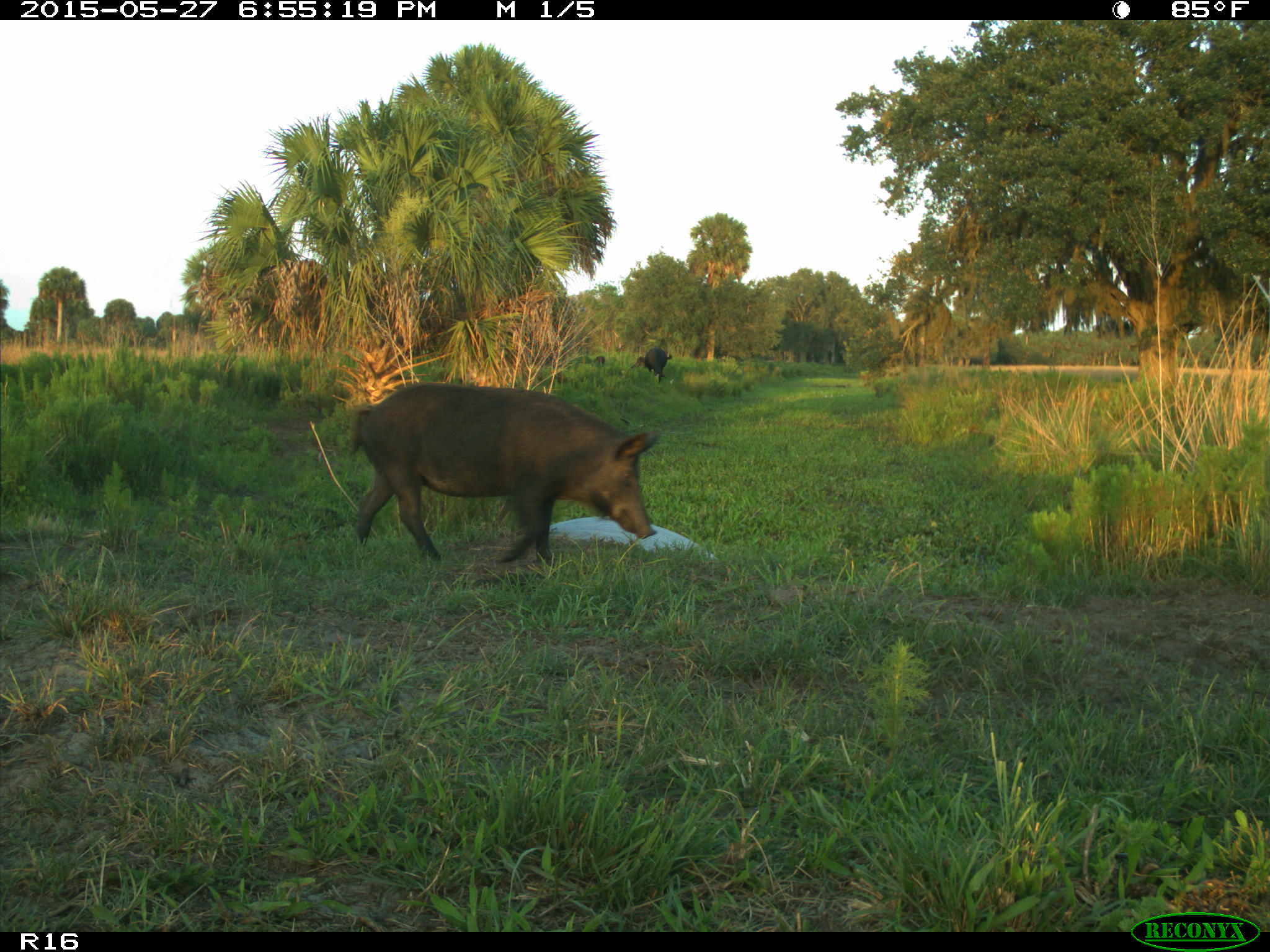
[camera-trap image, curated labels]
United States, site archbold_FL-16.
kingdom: Animalia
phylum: Chordata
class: Mammalia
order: Artiodactyla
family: Suidae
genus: Sus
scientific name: Sus scrofa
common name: wild boar